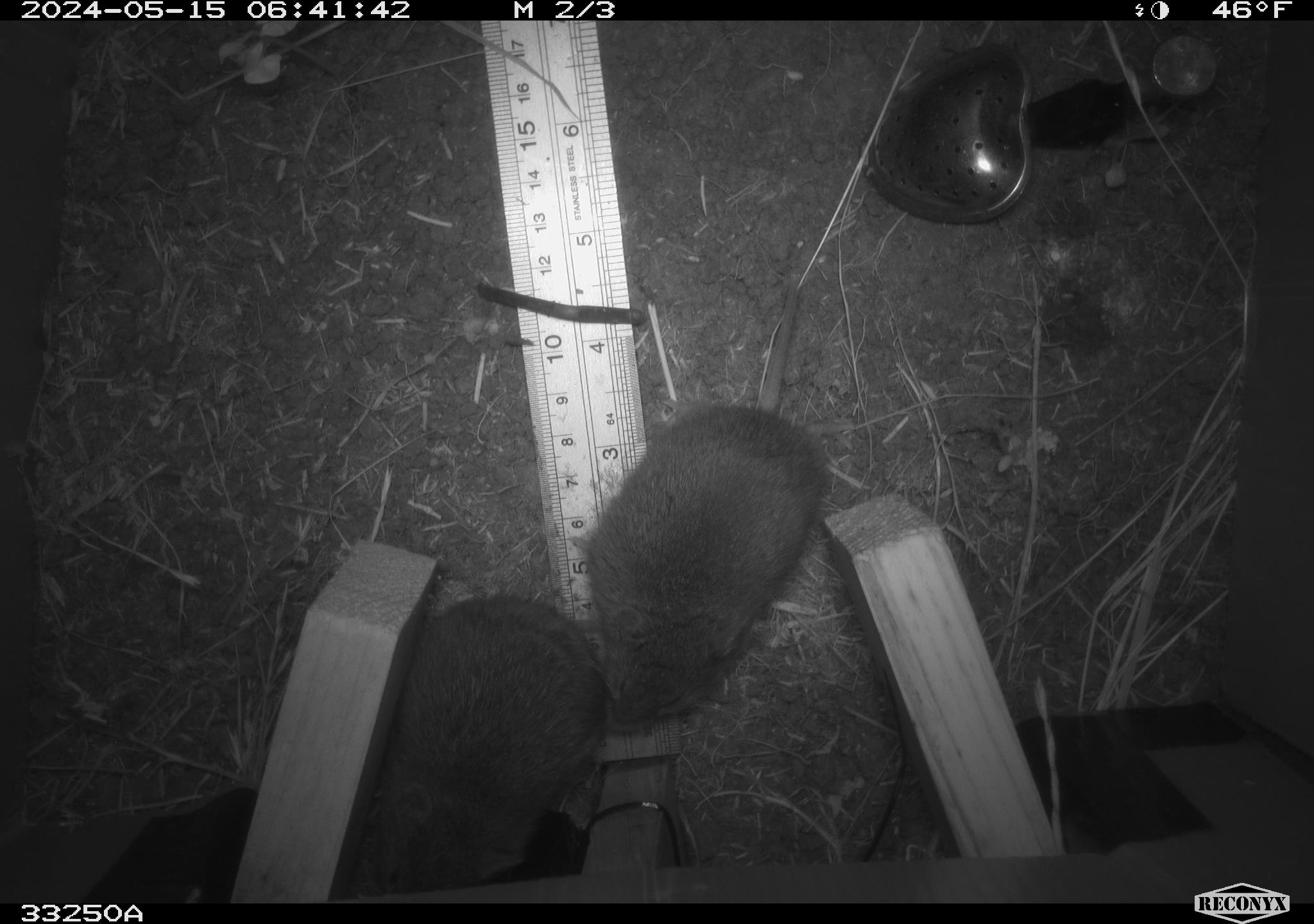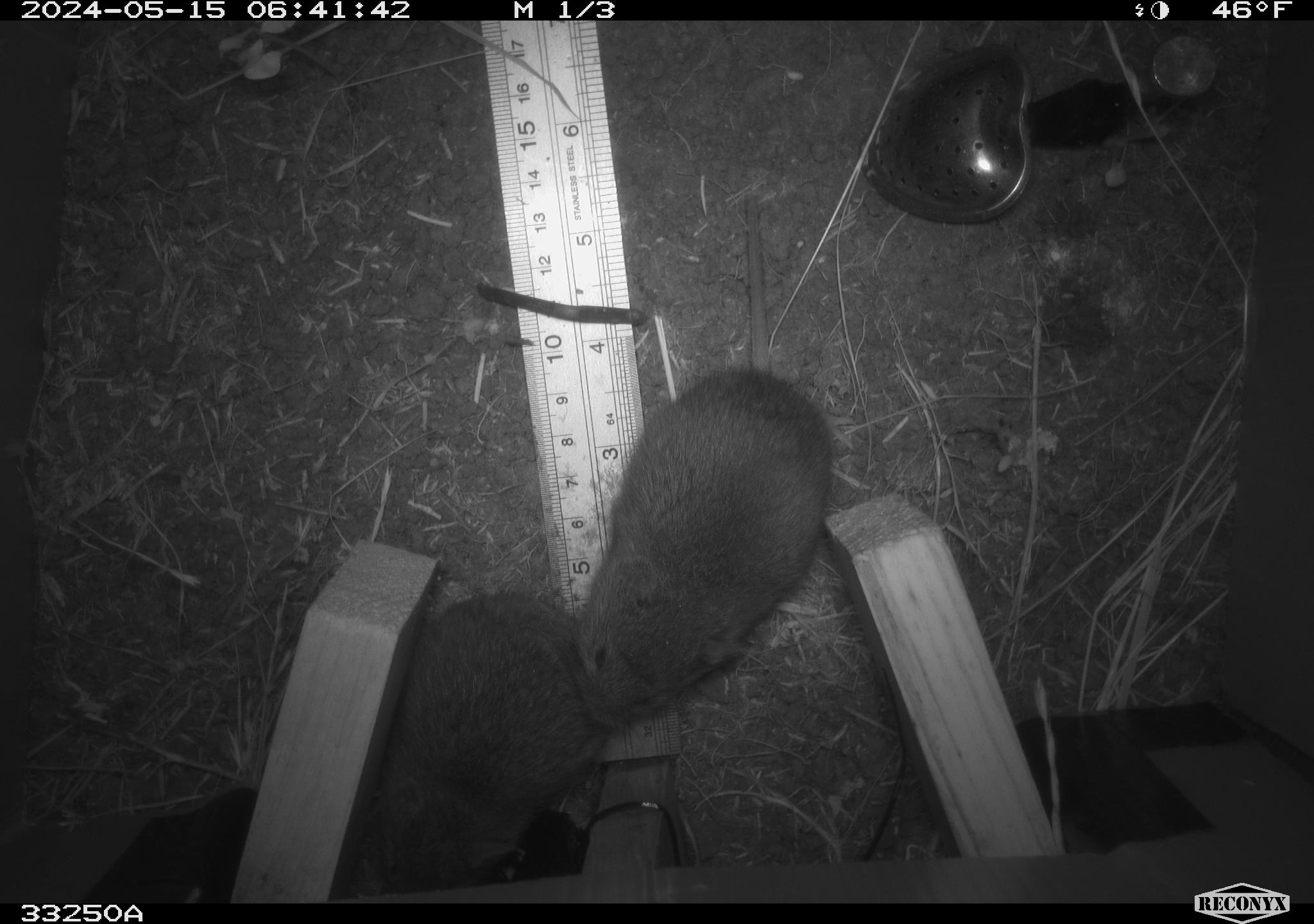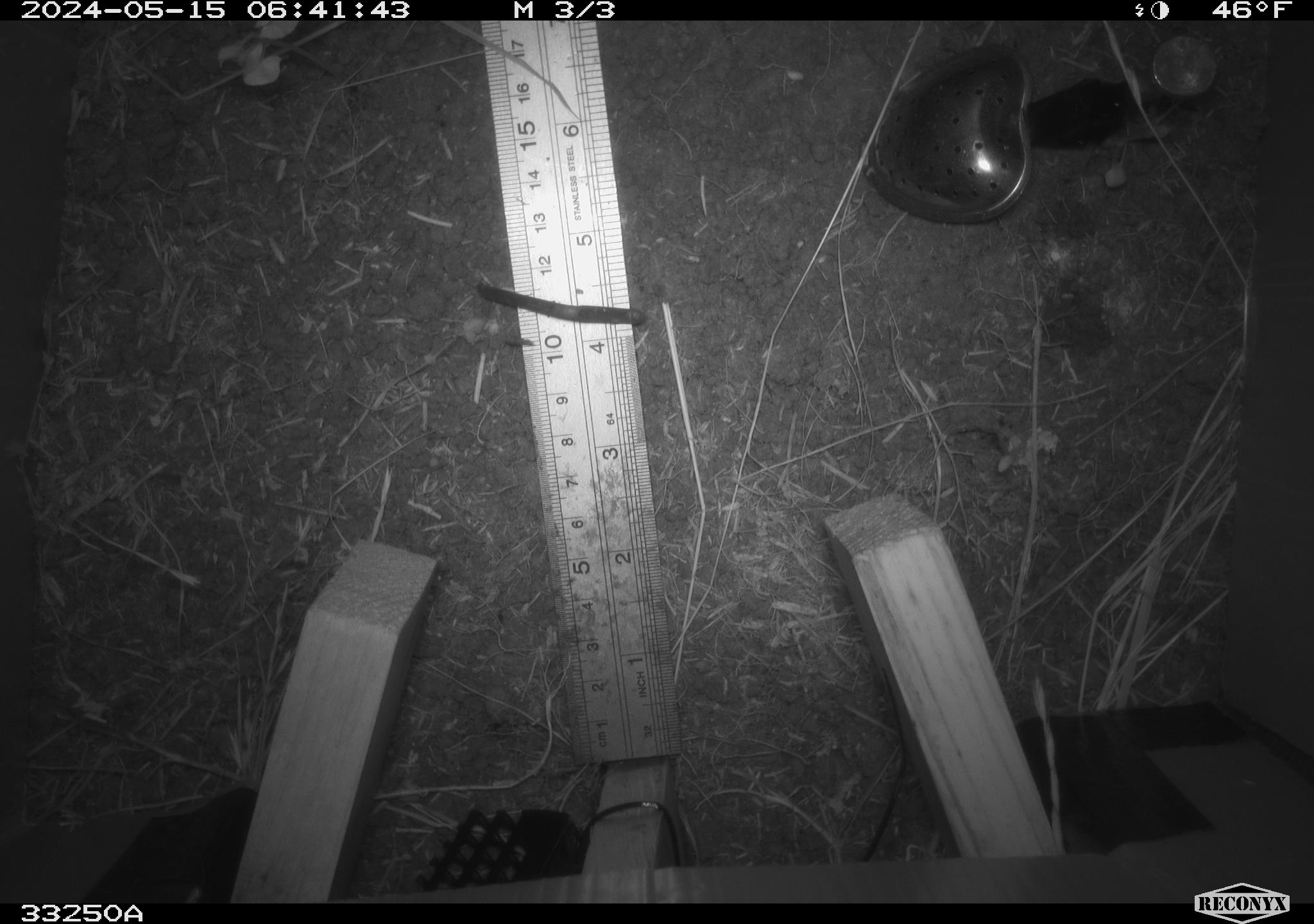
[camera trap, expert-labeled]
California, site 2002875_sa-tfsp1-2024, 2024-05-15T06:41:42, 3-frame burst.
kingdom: Animalia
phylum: Chordata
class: Mammalia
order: Rodentia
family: Cricetidae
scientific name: Arvicolinae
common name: voles, lemmings, and muskrats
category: arvicolinae subfamily